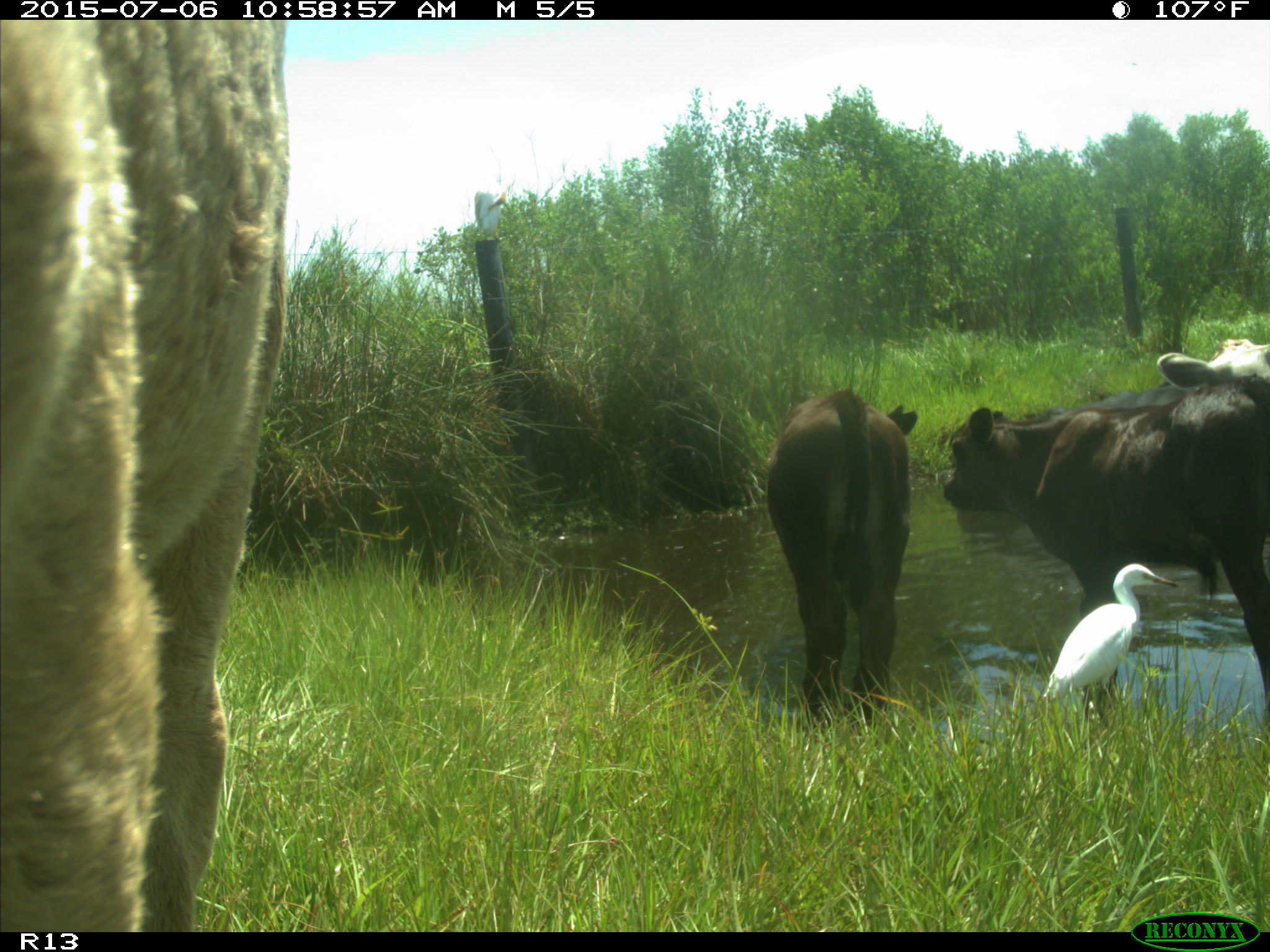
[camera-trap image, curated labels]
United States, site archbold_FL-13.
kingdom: Animalia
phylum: Chordata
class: Mammalia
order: Artiodactyla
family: Bovidae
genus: Bos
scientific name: Bos taurus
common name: domestic cow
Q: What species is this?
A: Bos taurus (domestic cow).